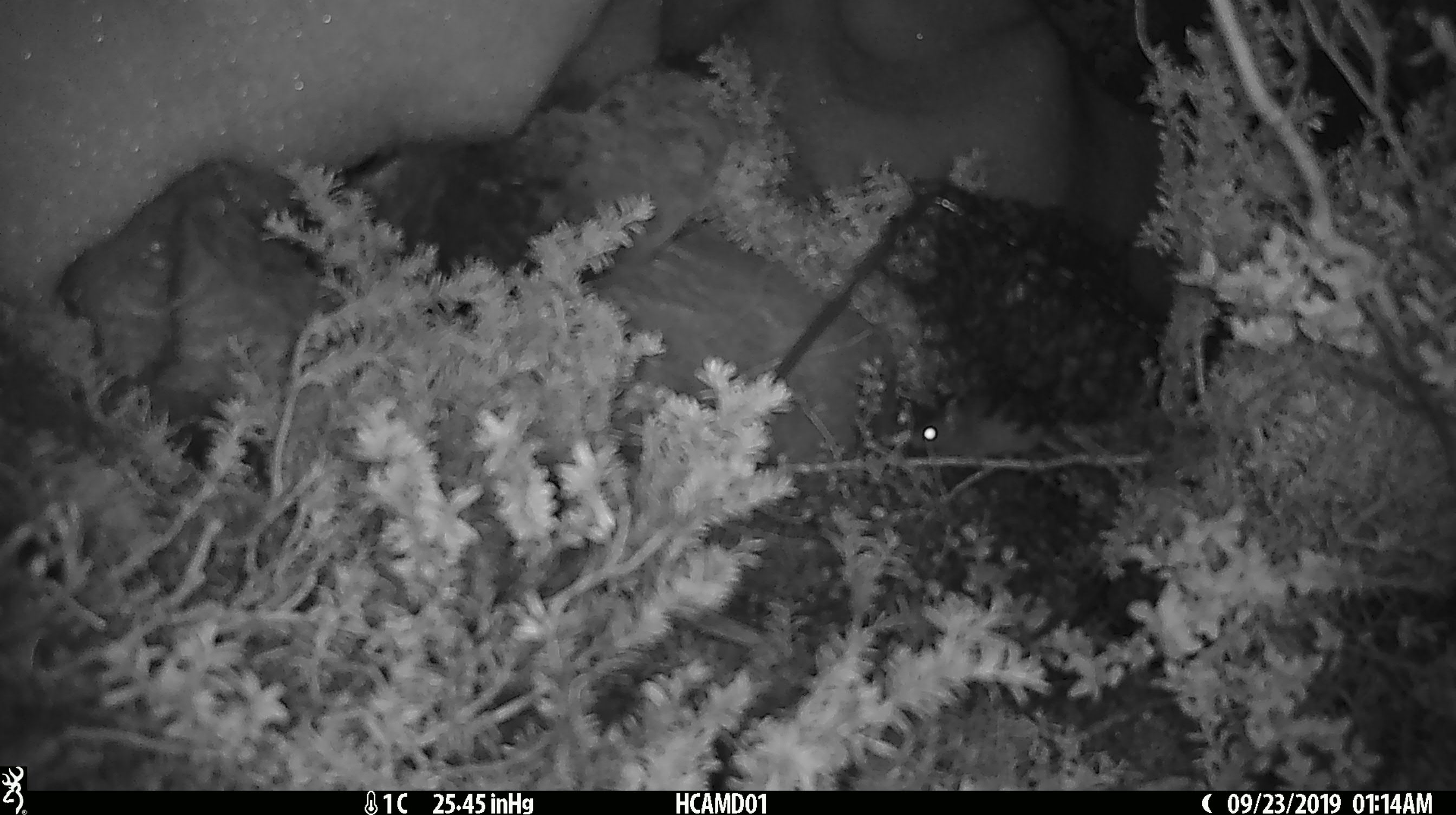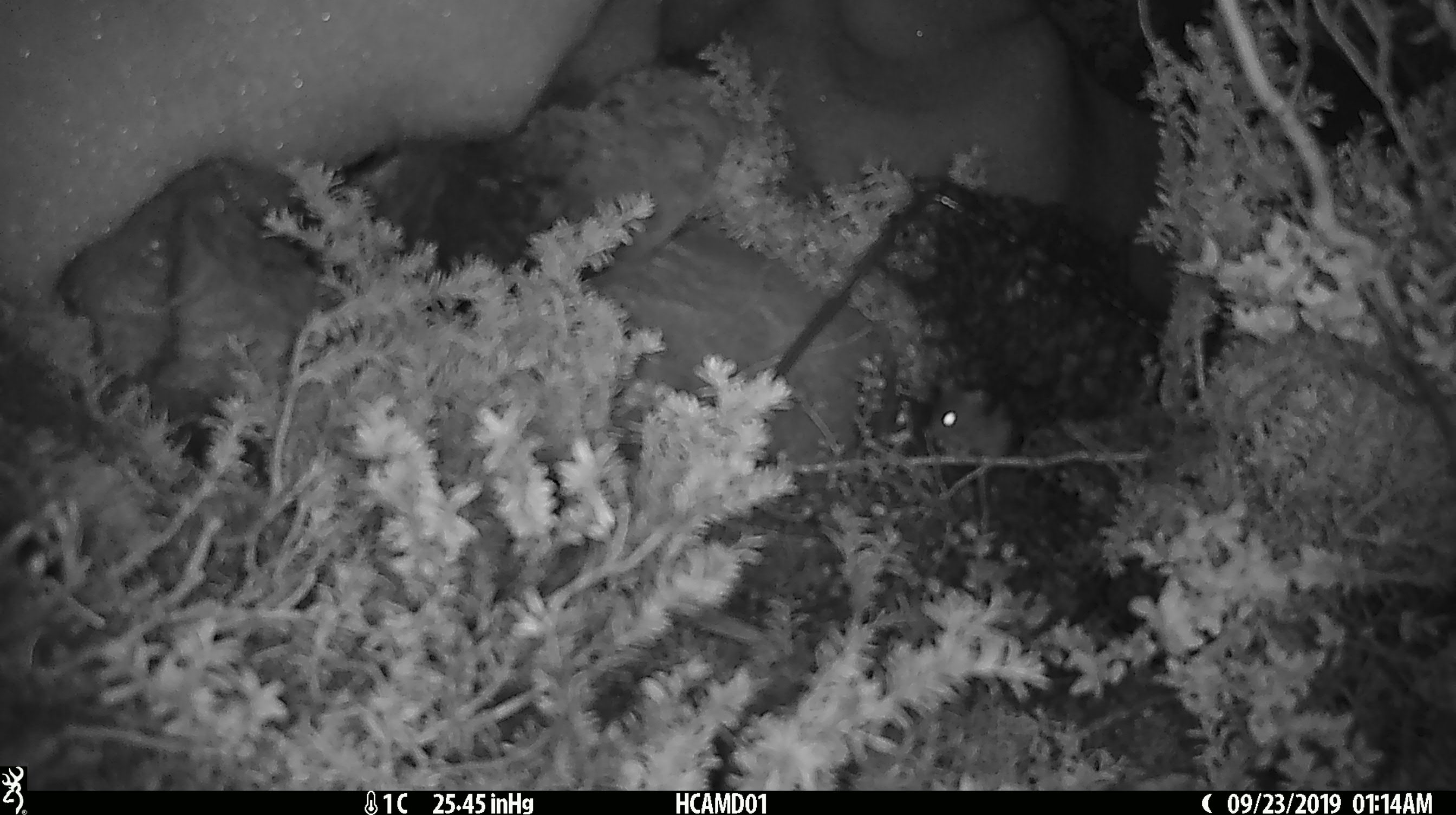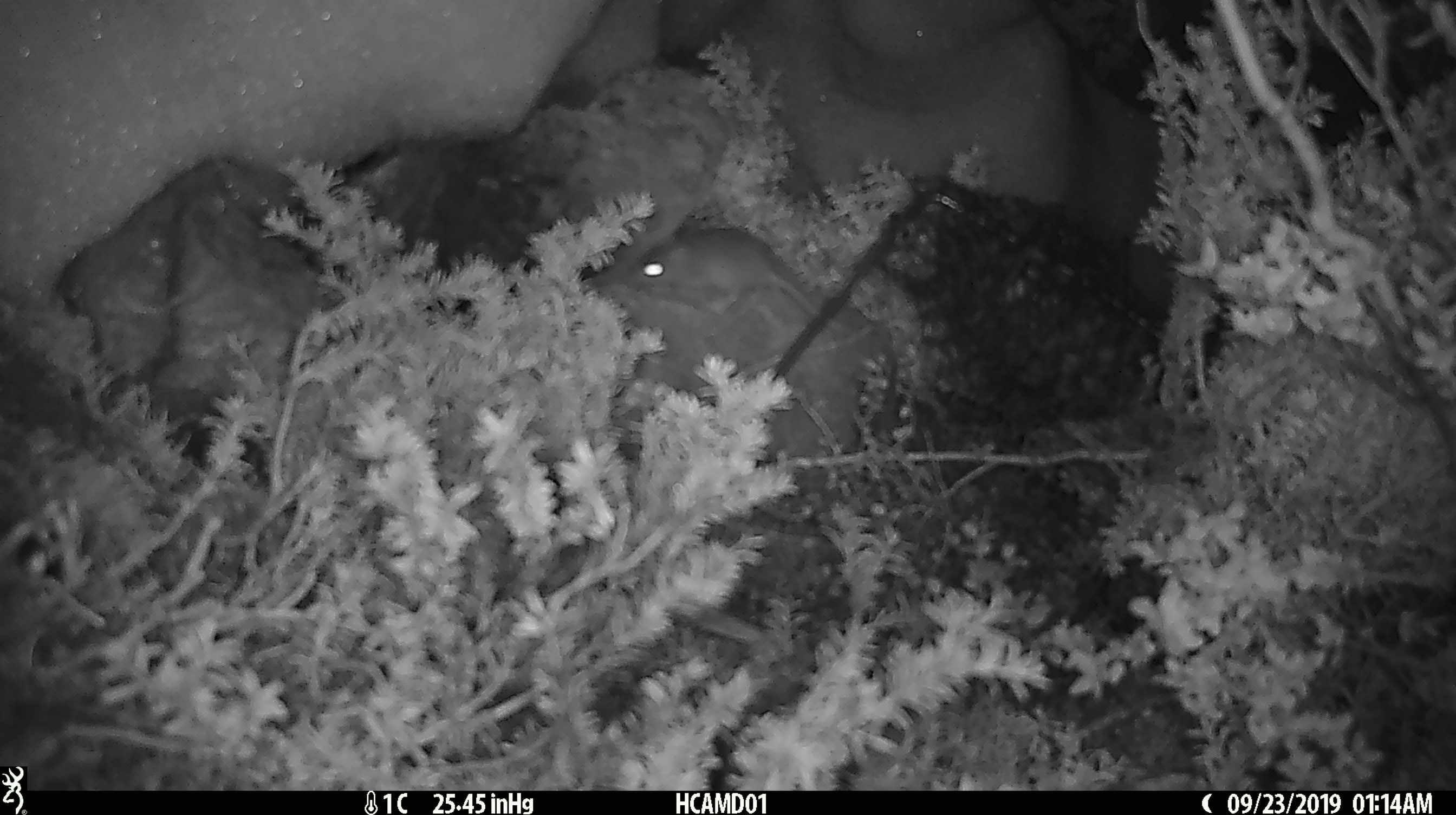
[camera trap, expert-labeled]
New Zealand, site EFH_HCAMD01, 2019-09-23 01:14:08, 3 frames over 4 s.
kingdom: Animalia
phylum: Chordata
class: Mammalia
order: Rodentia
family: Muridae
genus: Mus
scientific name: Mus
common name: mouse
Mouse (Mus).